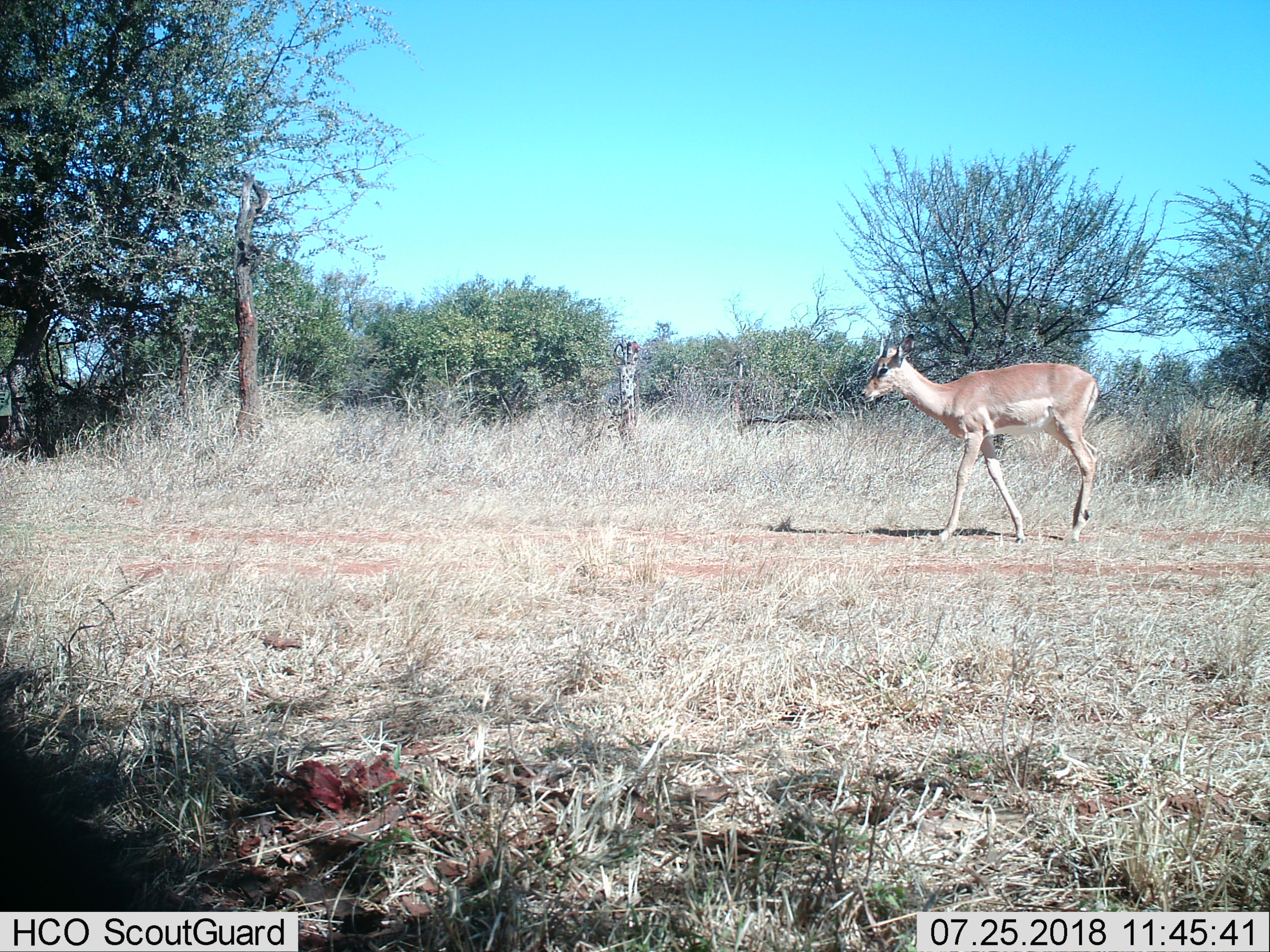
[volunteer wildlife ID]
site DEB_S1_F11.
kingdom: Animalia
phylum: Chordata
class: Mammalia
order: Artiodactyla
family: Bovidae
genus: Aepyceros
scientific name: Aepyceros melampus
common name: impala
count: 1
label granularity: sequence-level